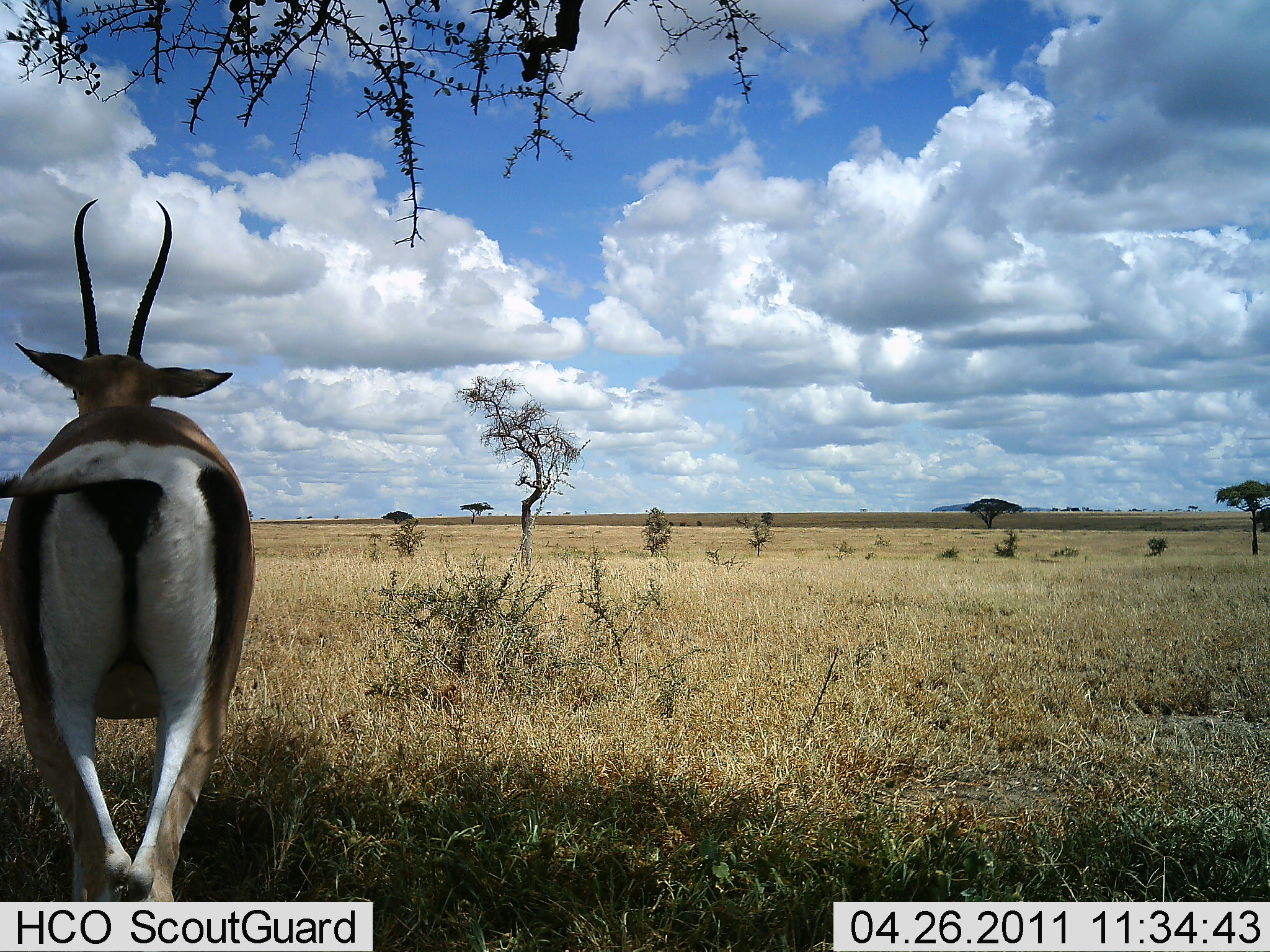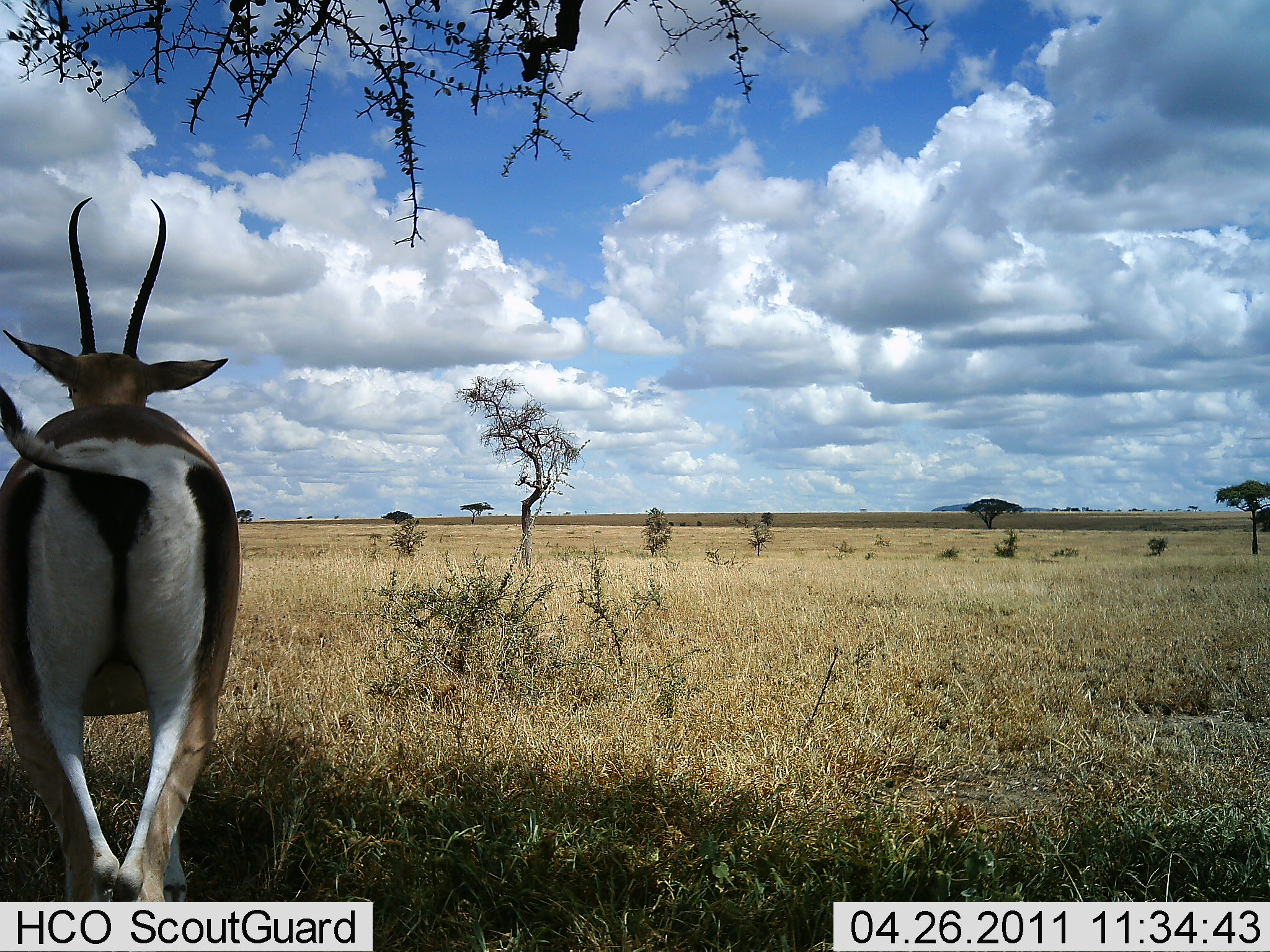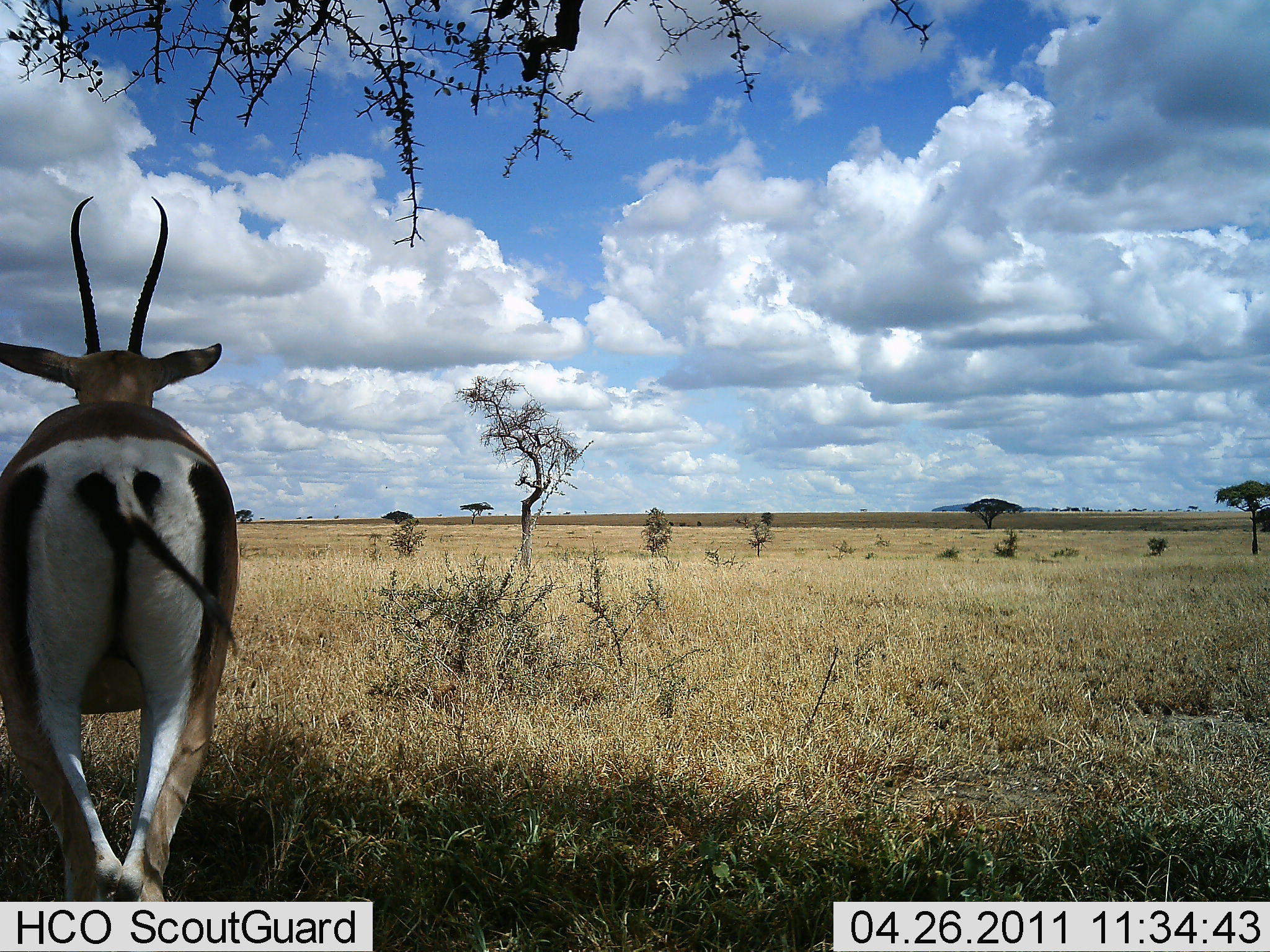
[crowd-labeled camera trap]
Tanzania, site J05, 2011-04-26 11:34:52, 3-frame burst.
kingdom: Animalia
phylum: Chordata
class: Mammalia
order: Artiodactyla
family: Bovidae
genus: Eudorcas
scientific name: Eudorcas thomsonii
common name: thomson's gazelle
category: gazellethomsons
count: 1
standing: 100%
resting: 0%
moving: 0%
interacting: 0%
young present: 0%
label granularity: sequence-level